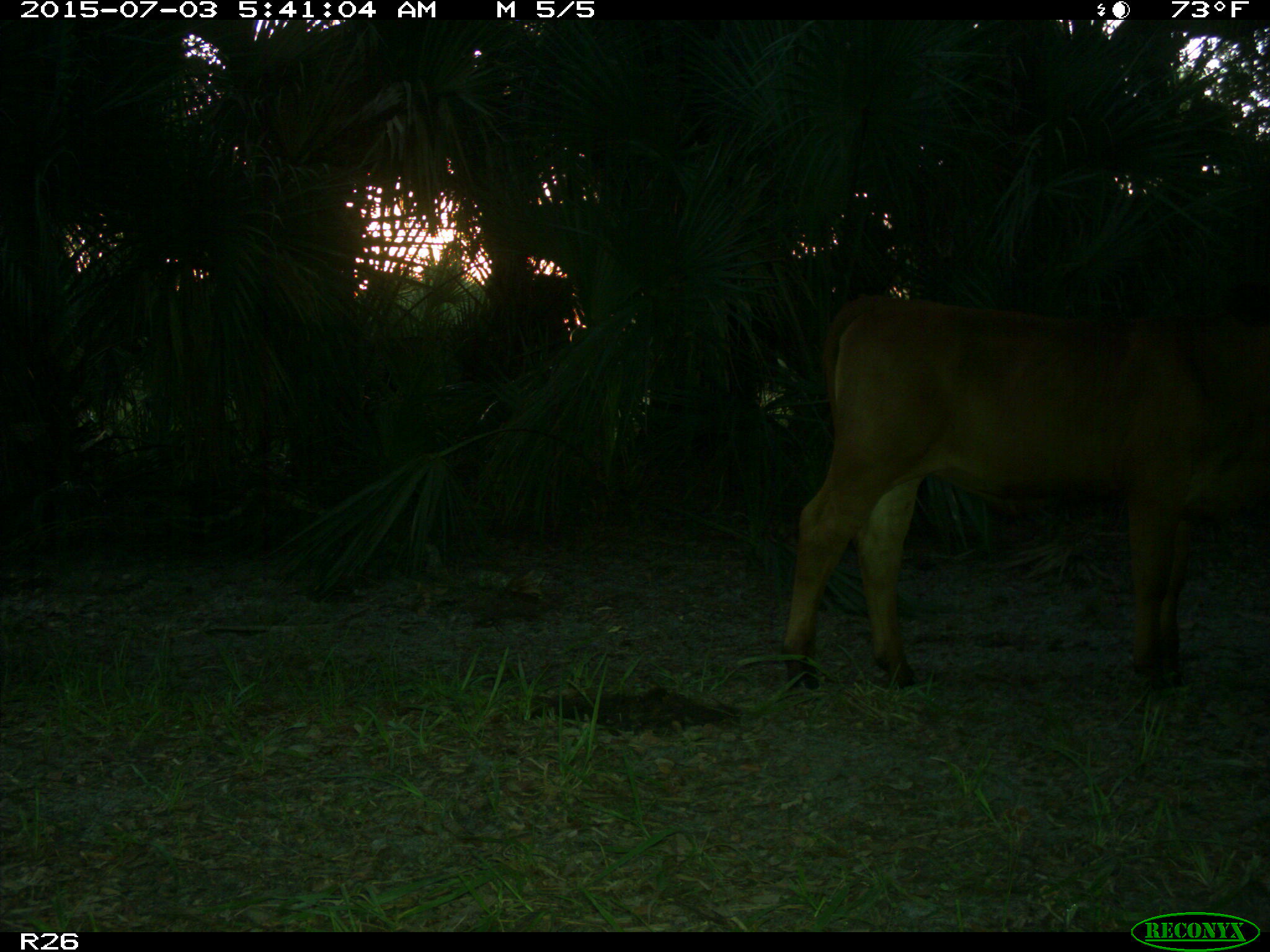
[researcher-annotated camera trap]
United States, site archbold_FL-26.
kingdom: Animalia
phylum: Chordata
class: Mammalia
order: Artiodactyla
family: Bovidae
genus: Bos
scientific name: Bos taurus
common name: domestic cow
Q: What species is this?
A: Bos taurus (domestic cow).